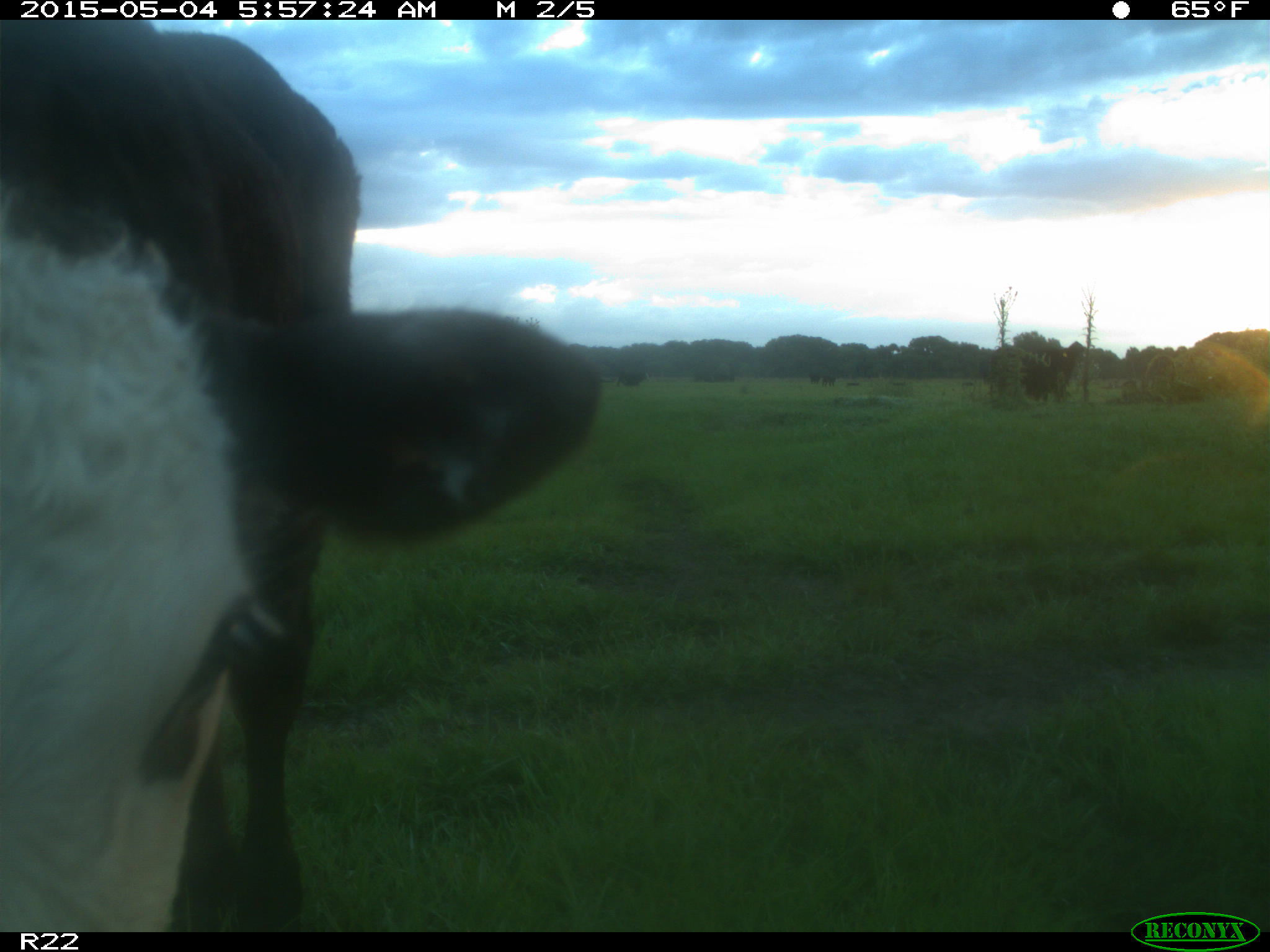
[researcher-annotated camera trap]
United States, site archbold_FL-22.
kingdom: Animalia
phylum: Chordata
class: Mammalia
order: Artiodactyla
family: Bovidae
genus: Bos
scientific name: Bos taurus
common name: domestic cow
Bos taurus (domestic cow).